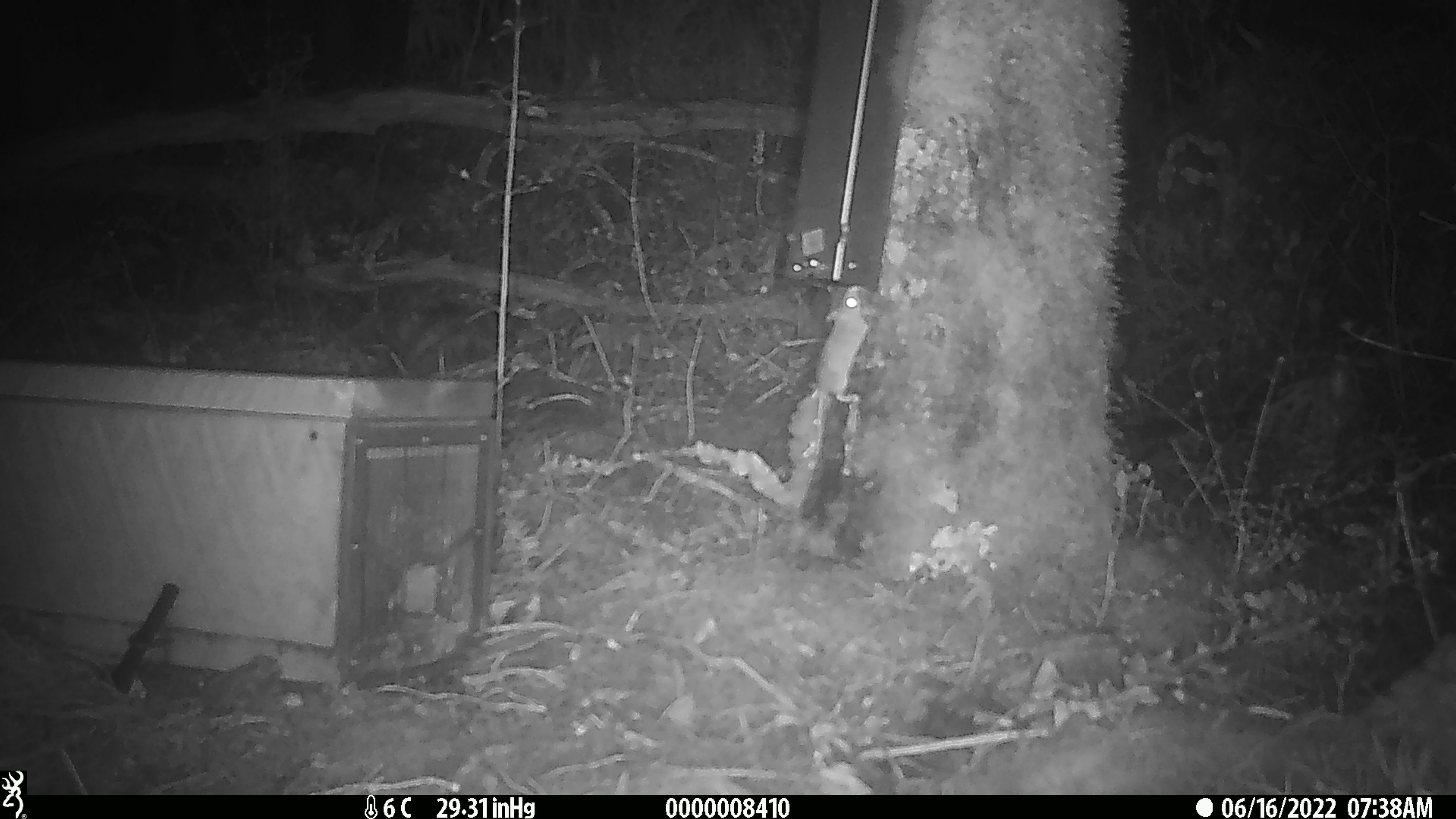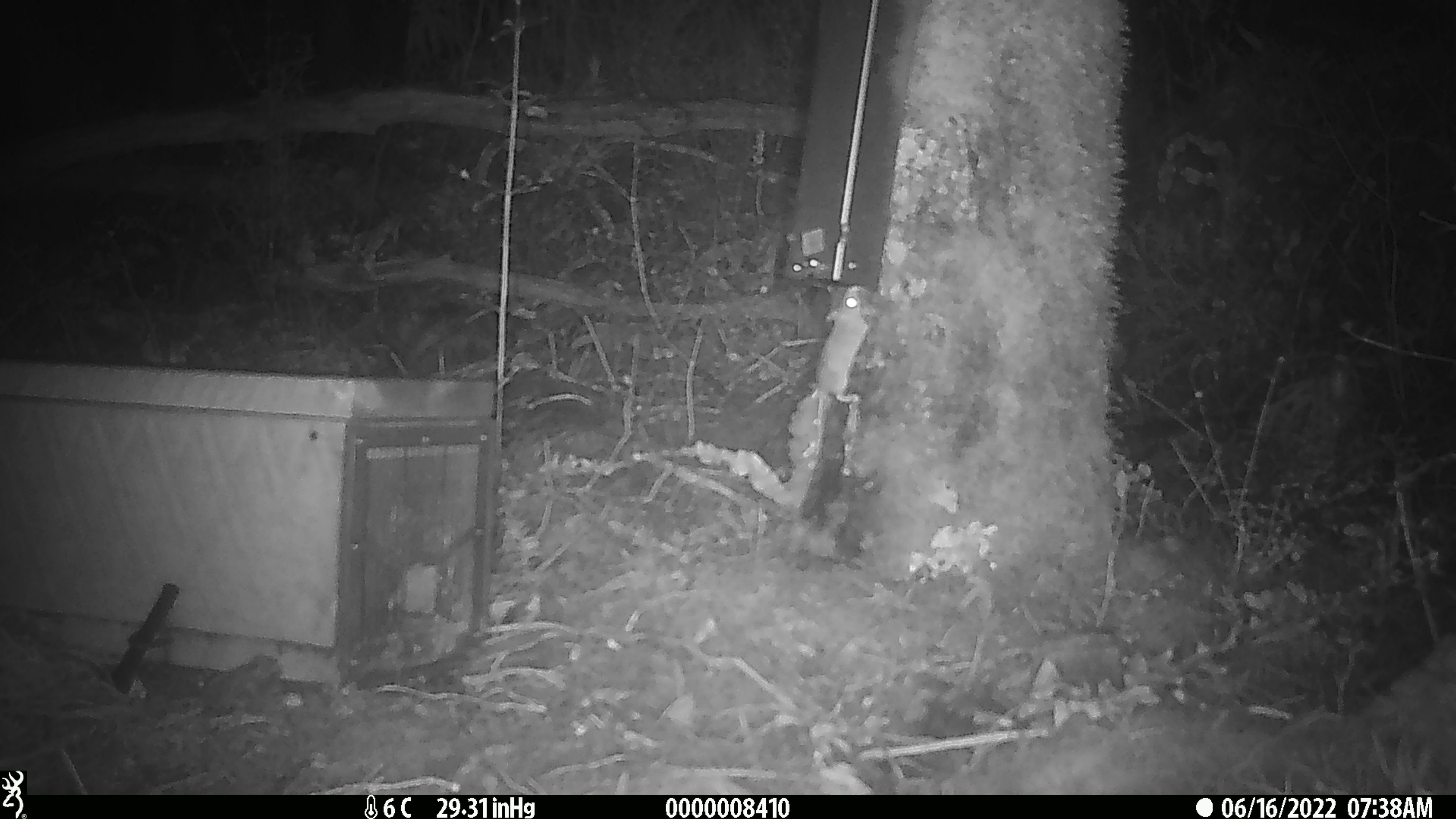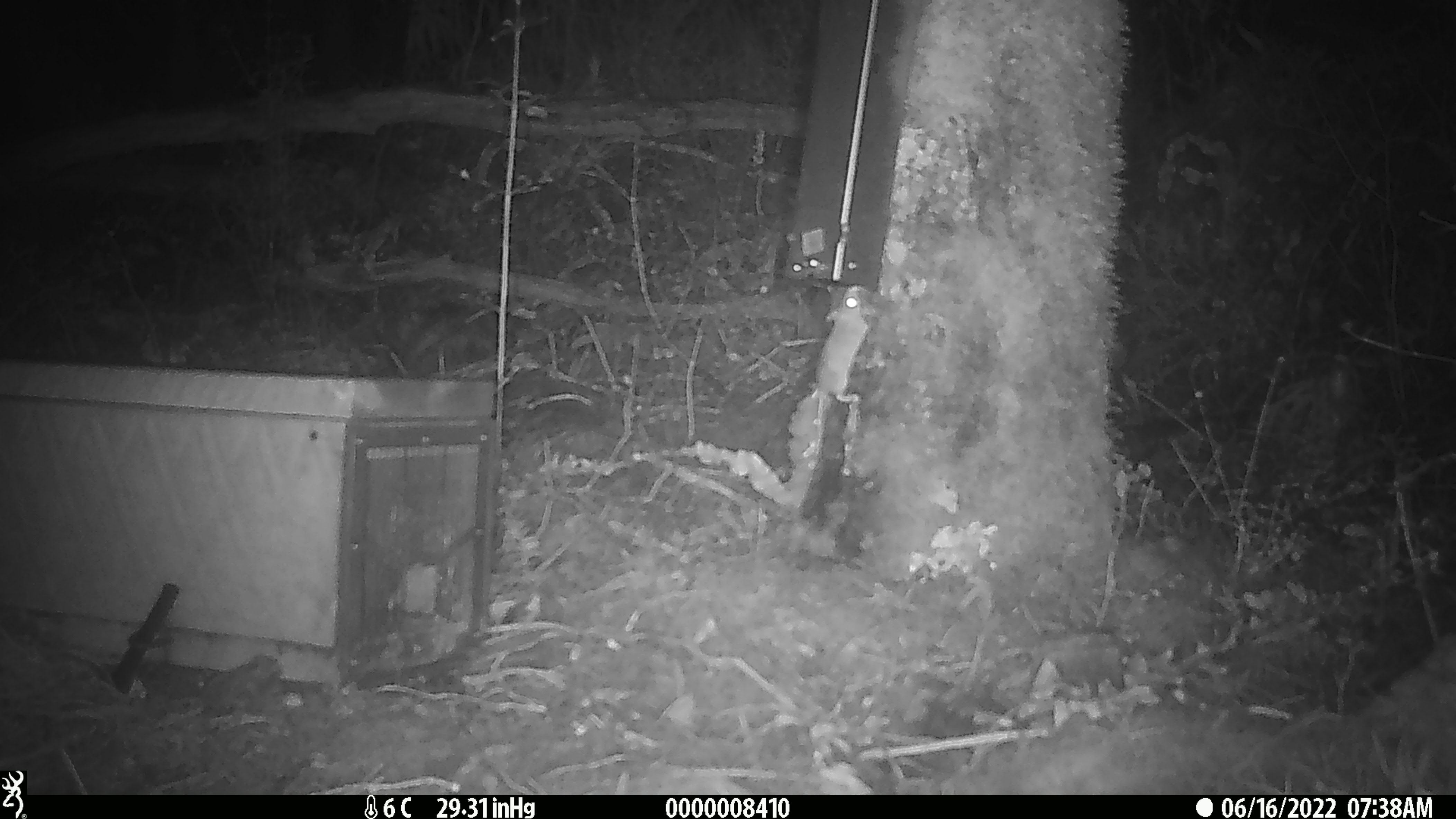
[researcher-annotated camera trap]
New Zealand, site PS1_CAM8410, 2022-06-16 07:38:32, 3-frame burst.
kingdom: Animalia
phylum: Chordata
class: Mammalia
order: Rodentia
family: Muridae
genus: Mus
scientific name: Mus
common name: mouse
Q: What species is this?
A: Mouse (Mus).